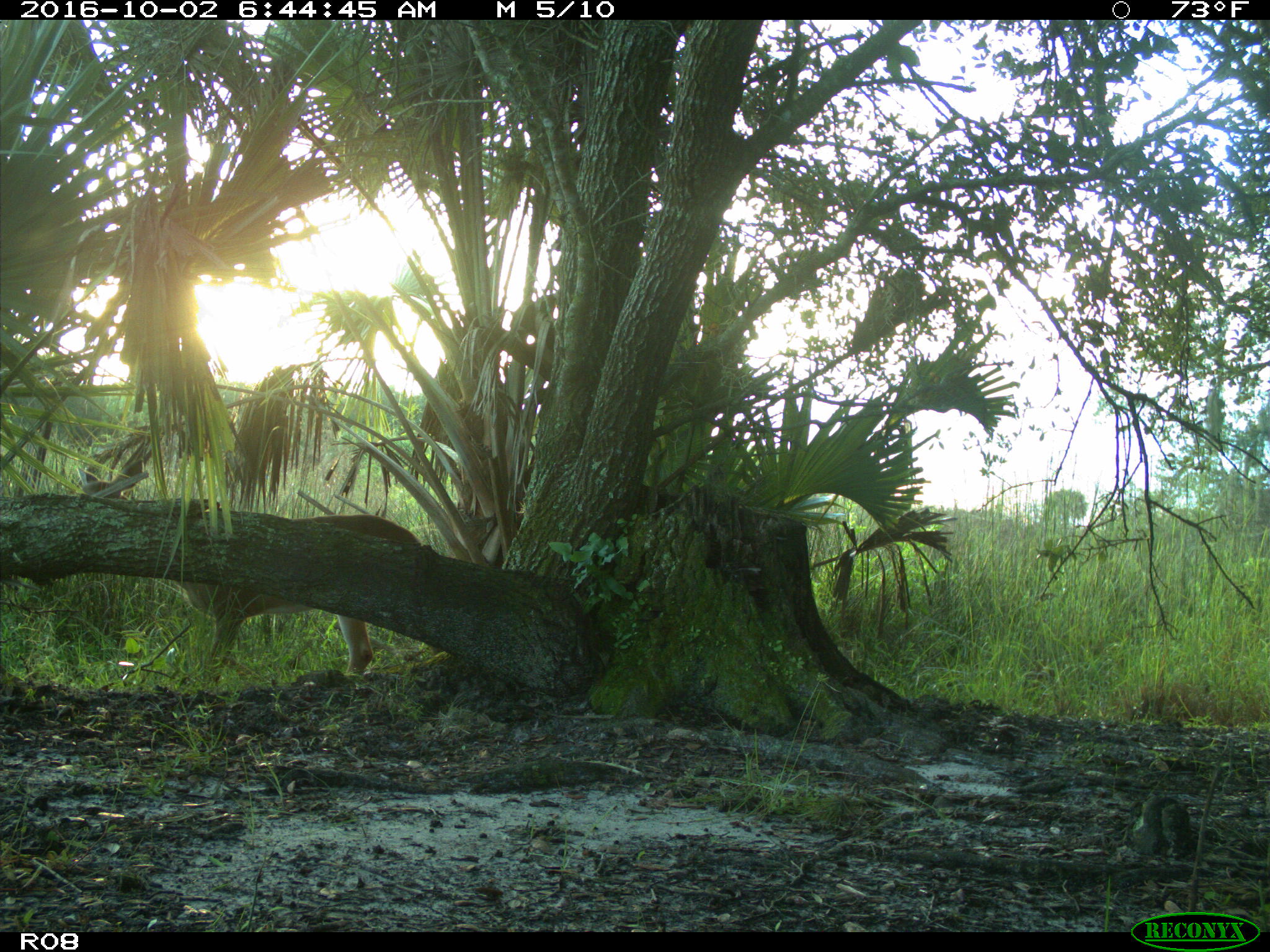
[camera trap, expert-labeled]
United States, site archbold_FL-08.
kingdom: Animalia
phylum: Chordata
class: Mammalia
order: Artiodactyla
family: Cervidae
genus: Odocoileus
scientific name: Odocoileus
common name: deer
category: unidentified deer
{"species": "unidentified deer (deer) (Odocoileus)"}